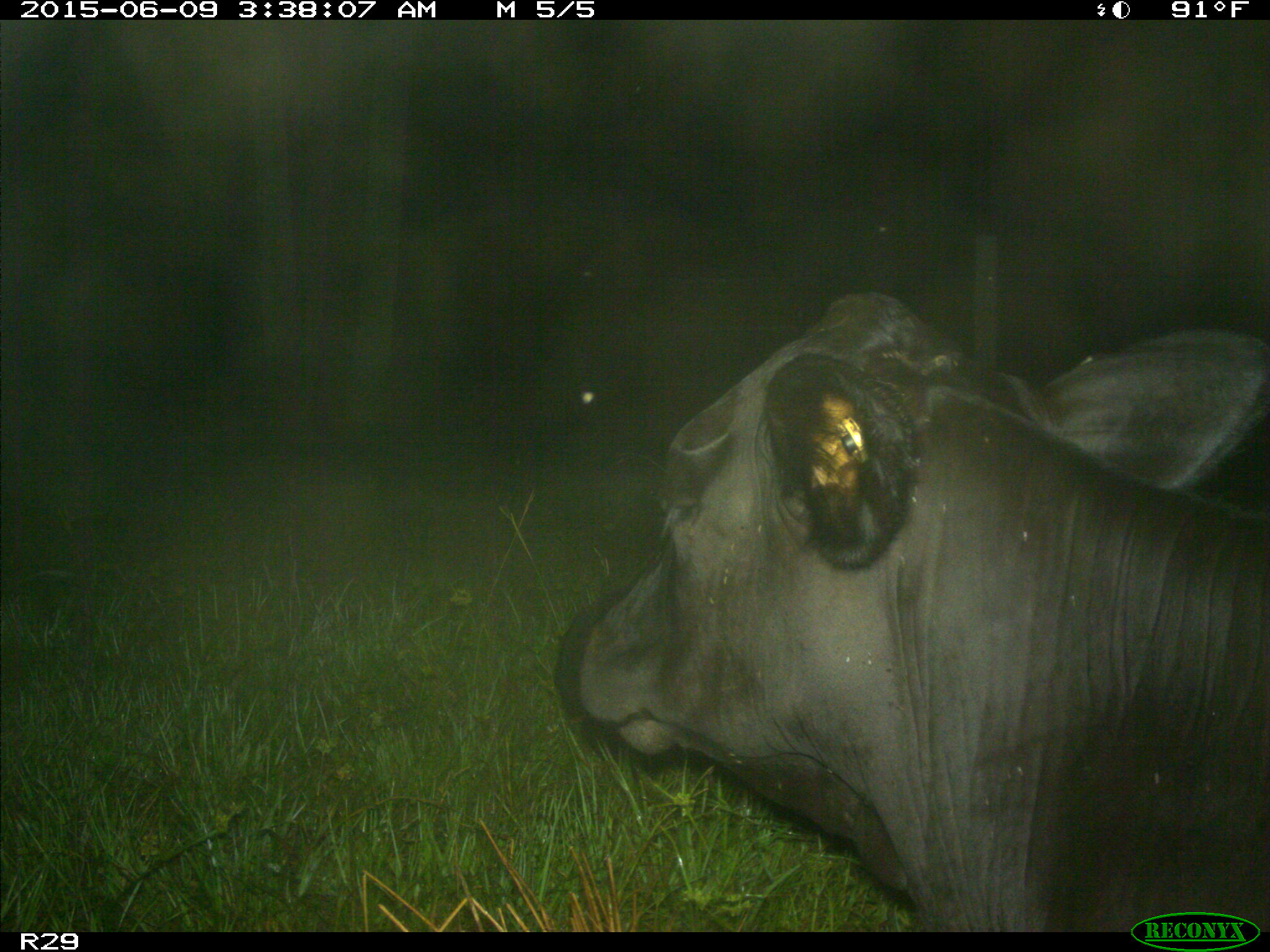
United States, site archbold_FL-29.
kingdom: Animalia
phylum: Chordata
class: Mammalia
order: Artiodactyla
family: Bovidae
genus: Bos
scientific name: Bos taurus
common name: domestic cow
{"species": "Bos taurus (domestic cow)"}